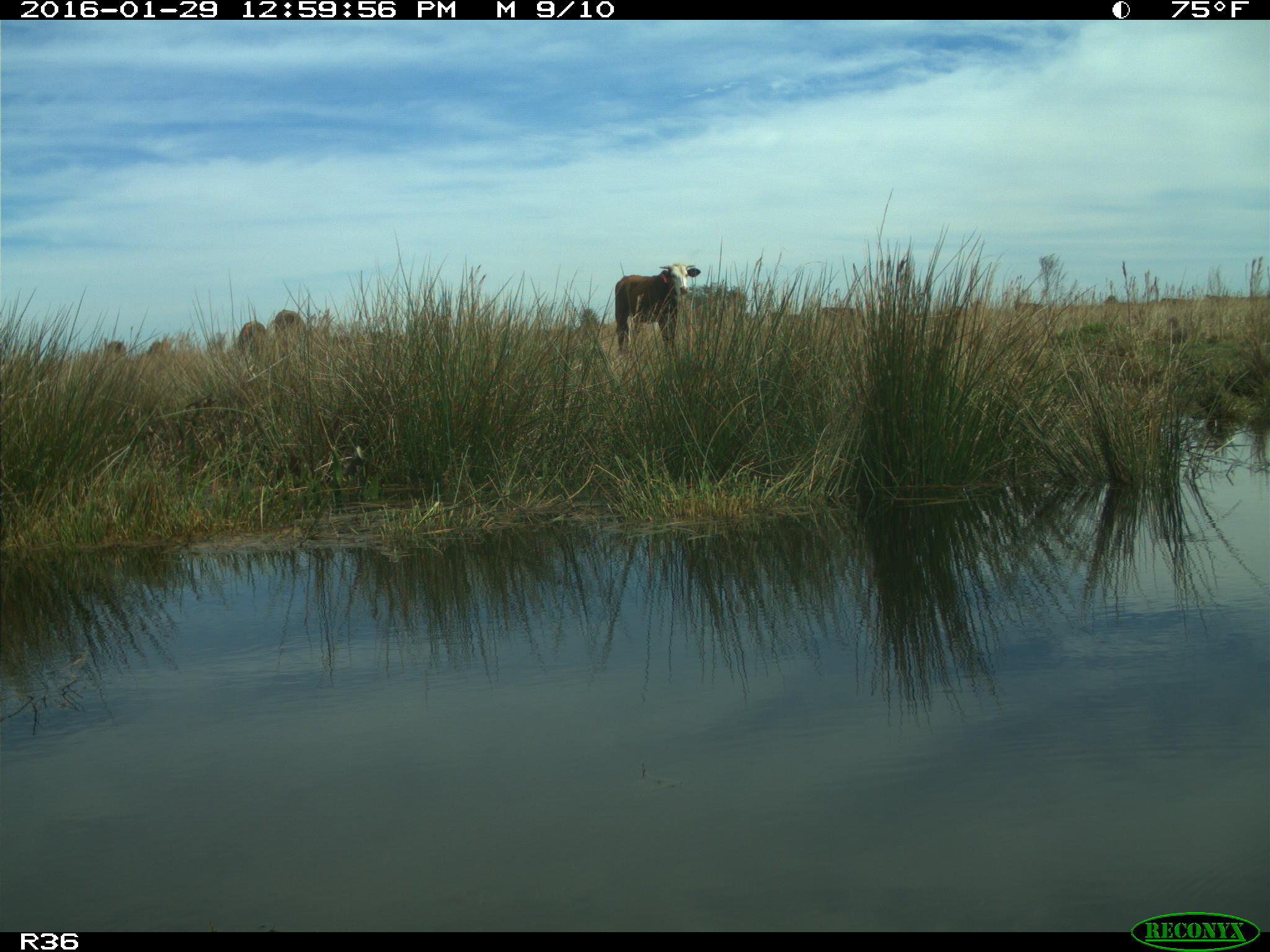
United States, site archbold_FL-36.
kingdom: Animalia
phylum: Chordata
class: Mammalia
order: Artiodactyla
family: Bovidae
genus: Bos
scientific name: Bos taurus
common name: domestic cow